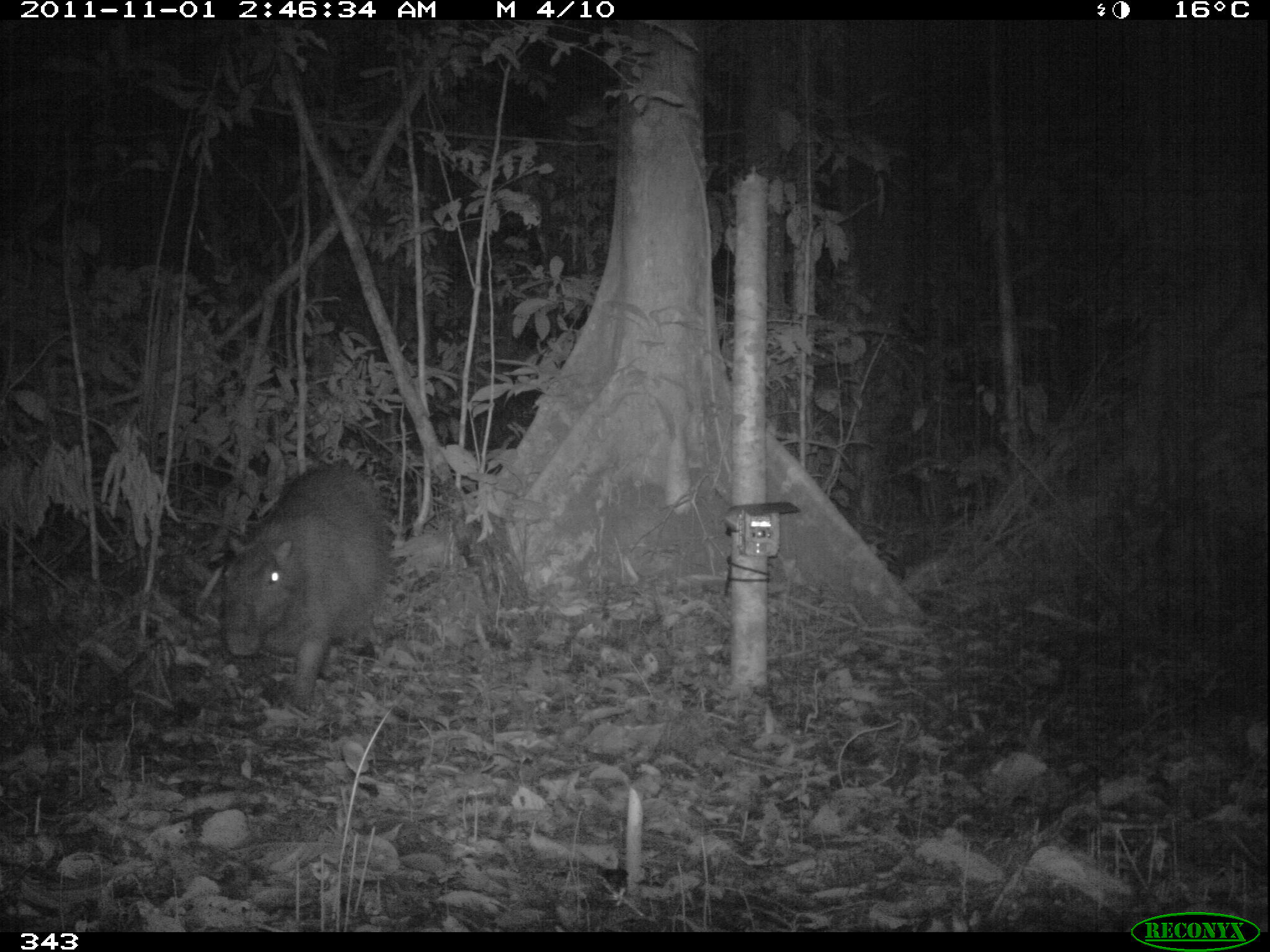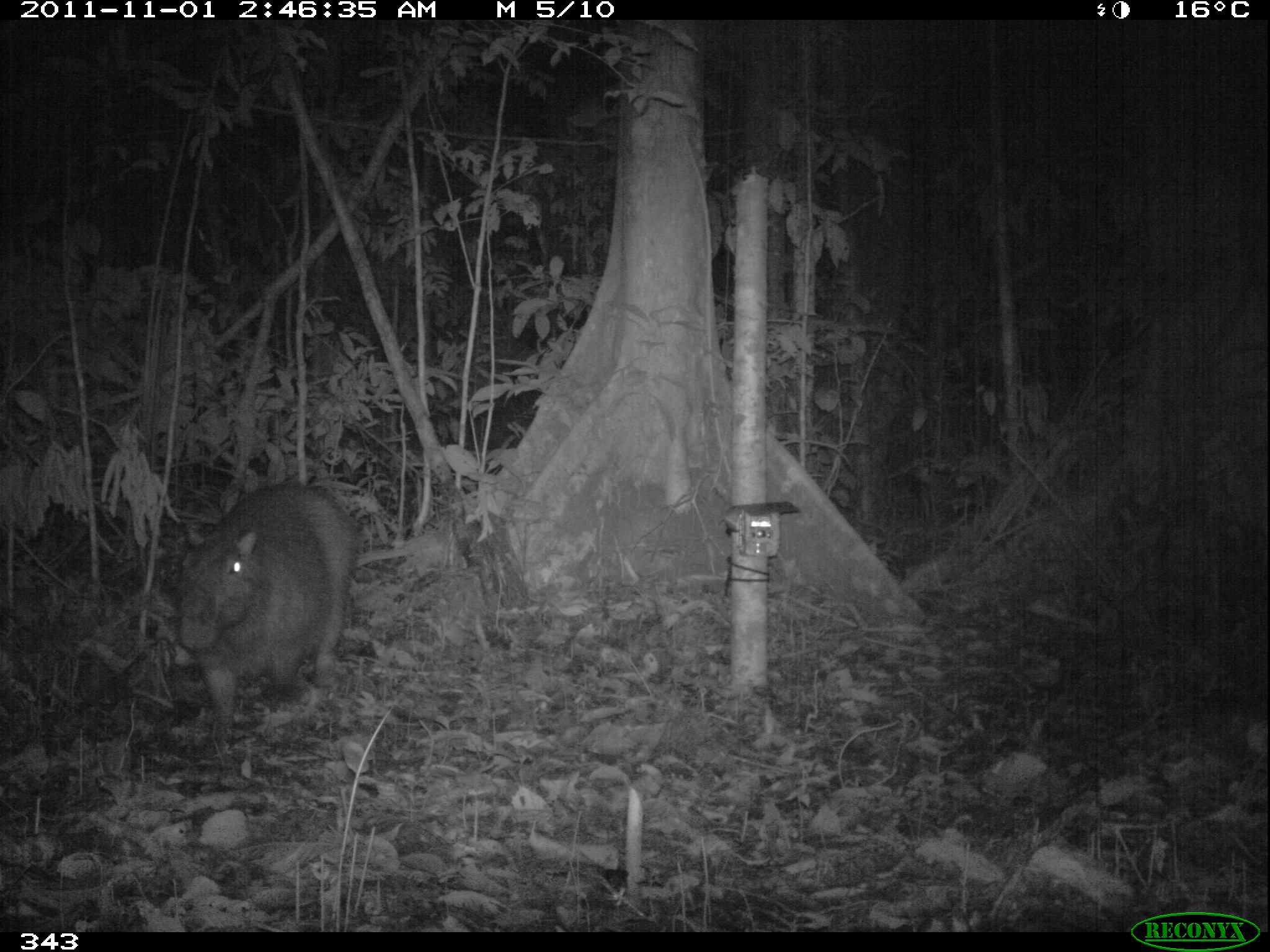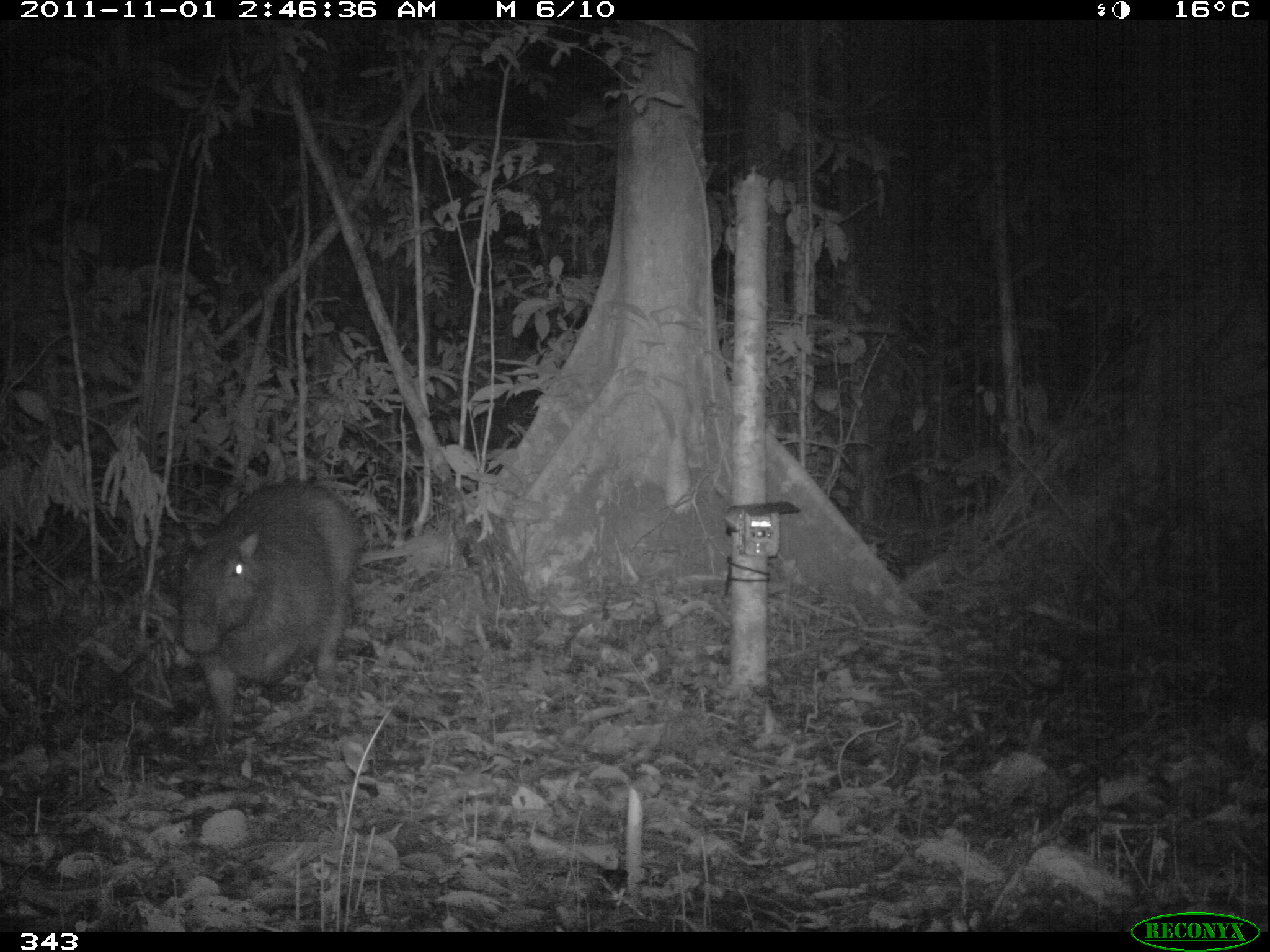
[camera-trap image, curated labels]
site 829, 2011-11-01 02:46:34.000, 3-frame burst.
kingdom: Animalia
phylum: Chordata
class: Mammalia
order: Rodentia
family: Caviidae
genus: Hydrochoerus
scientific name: Hydrochoerus hydrochaeris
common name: capybara